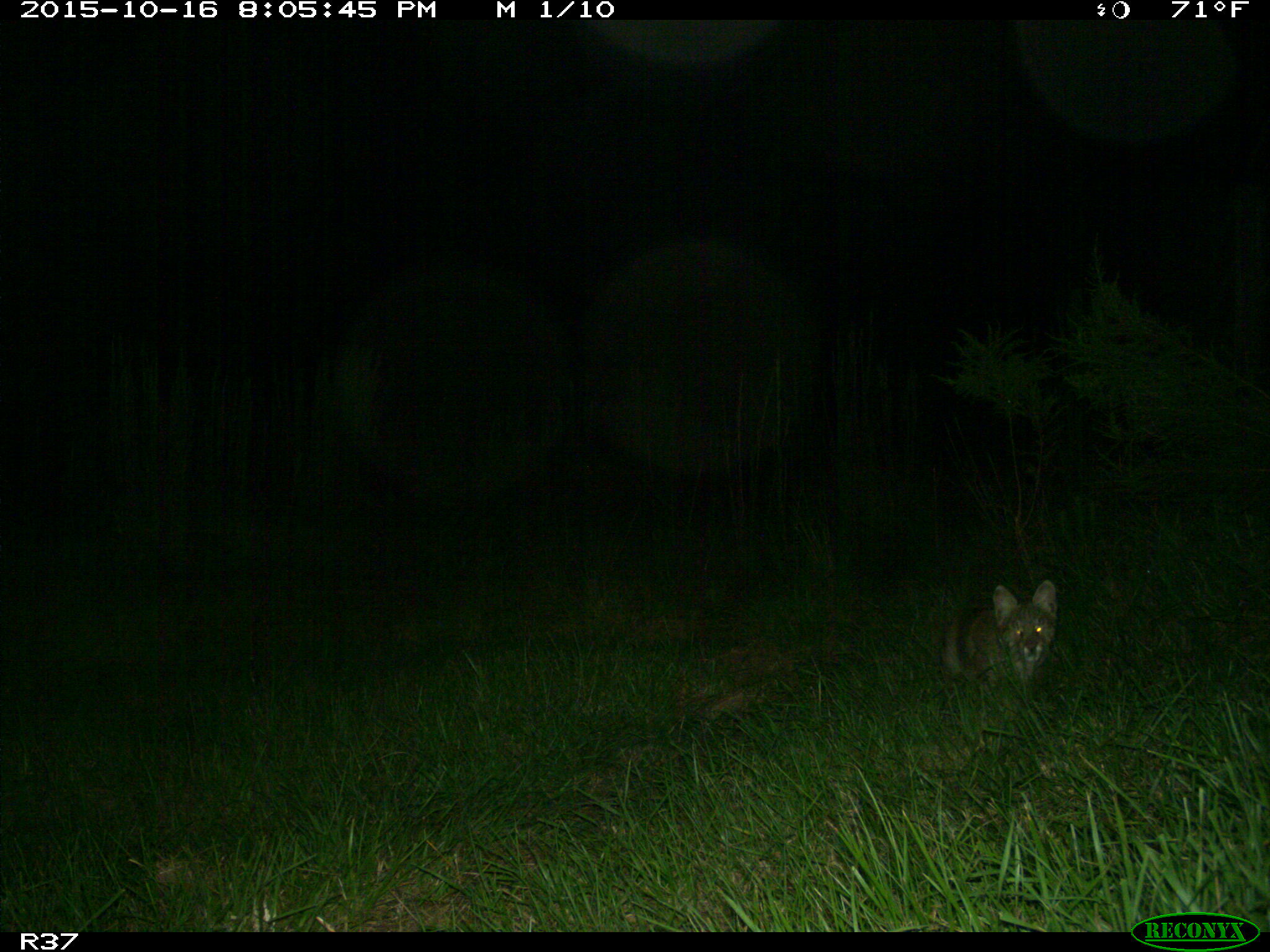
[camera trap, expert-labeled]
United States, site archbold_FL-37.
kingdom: Animalia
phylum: Chordata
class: Mammalia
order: Carnivora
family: Felidae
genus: Lynx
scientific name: Lynx rufus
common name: bobcat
Lynx rufus (bobcat).